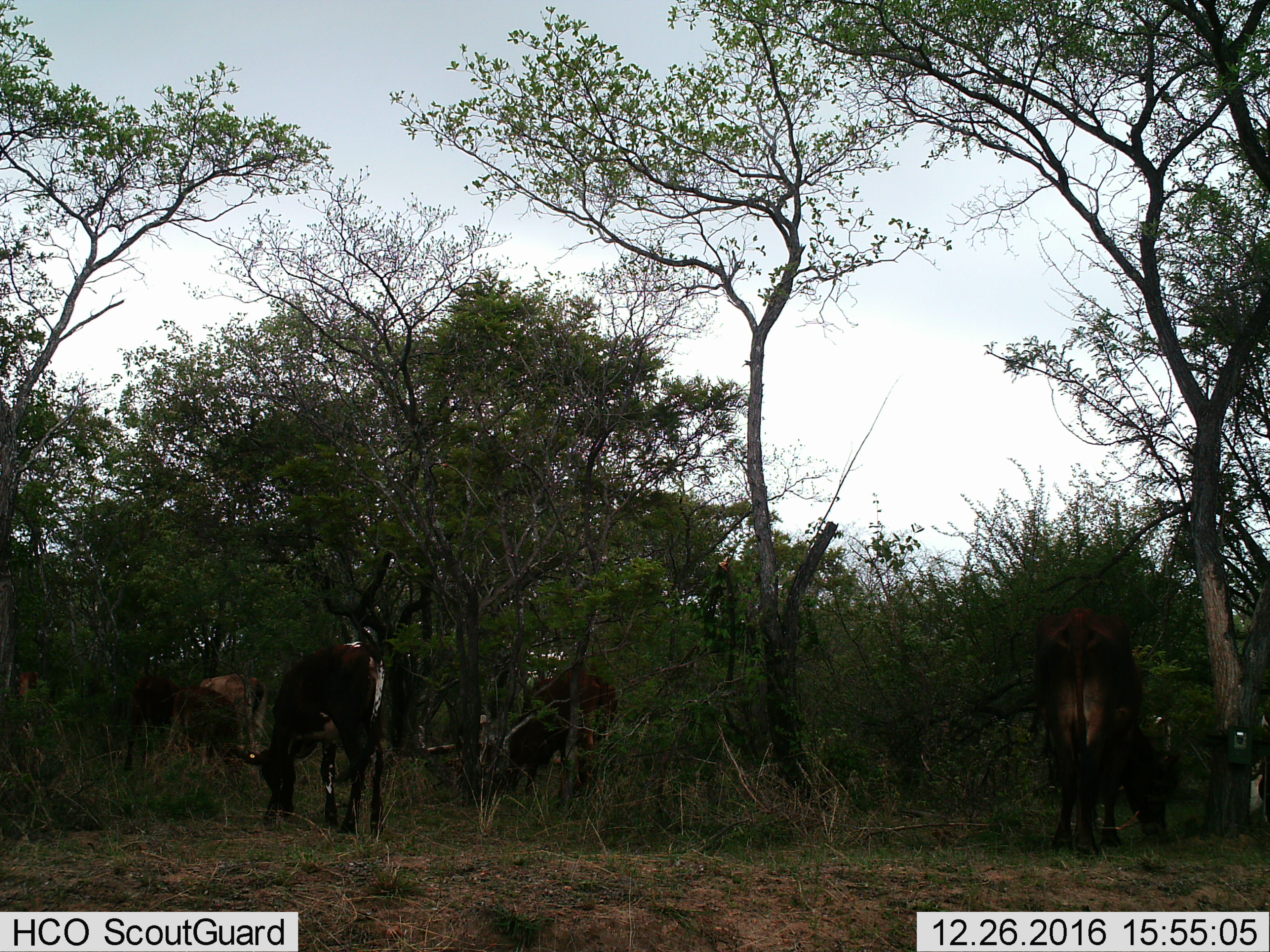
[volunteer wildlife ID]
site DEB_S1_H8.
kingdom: Animalia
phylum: Chordata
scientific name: Vertebrata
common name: domestic animal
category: domesticanimal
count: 6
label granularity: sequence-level